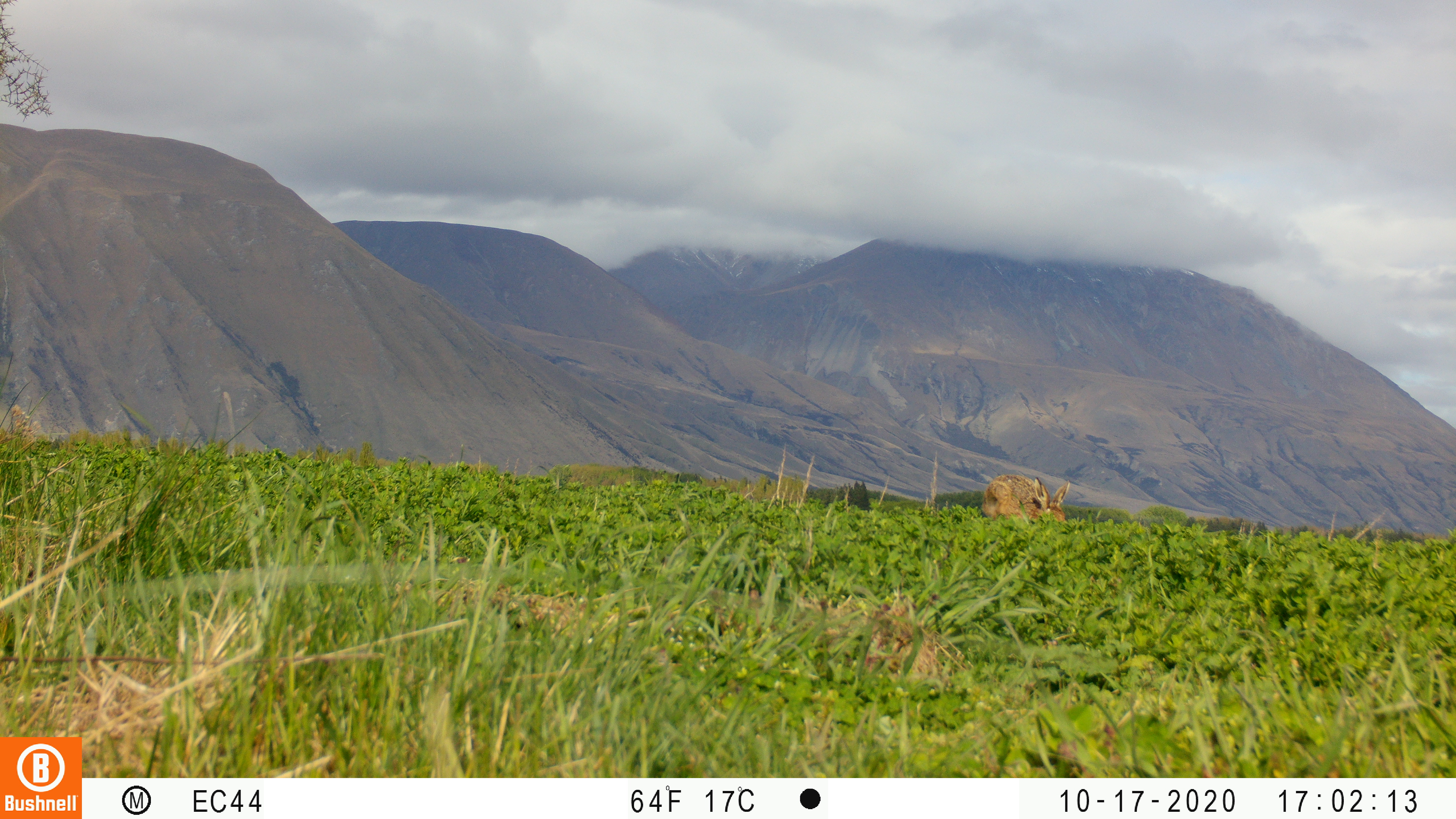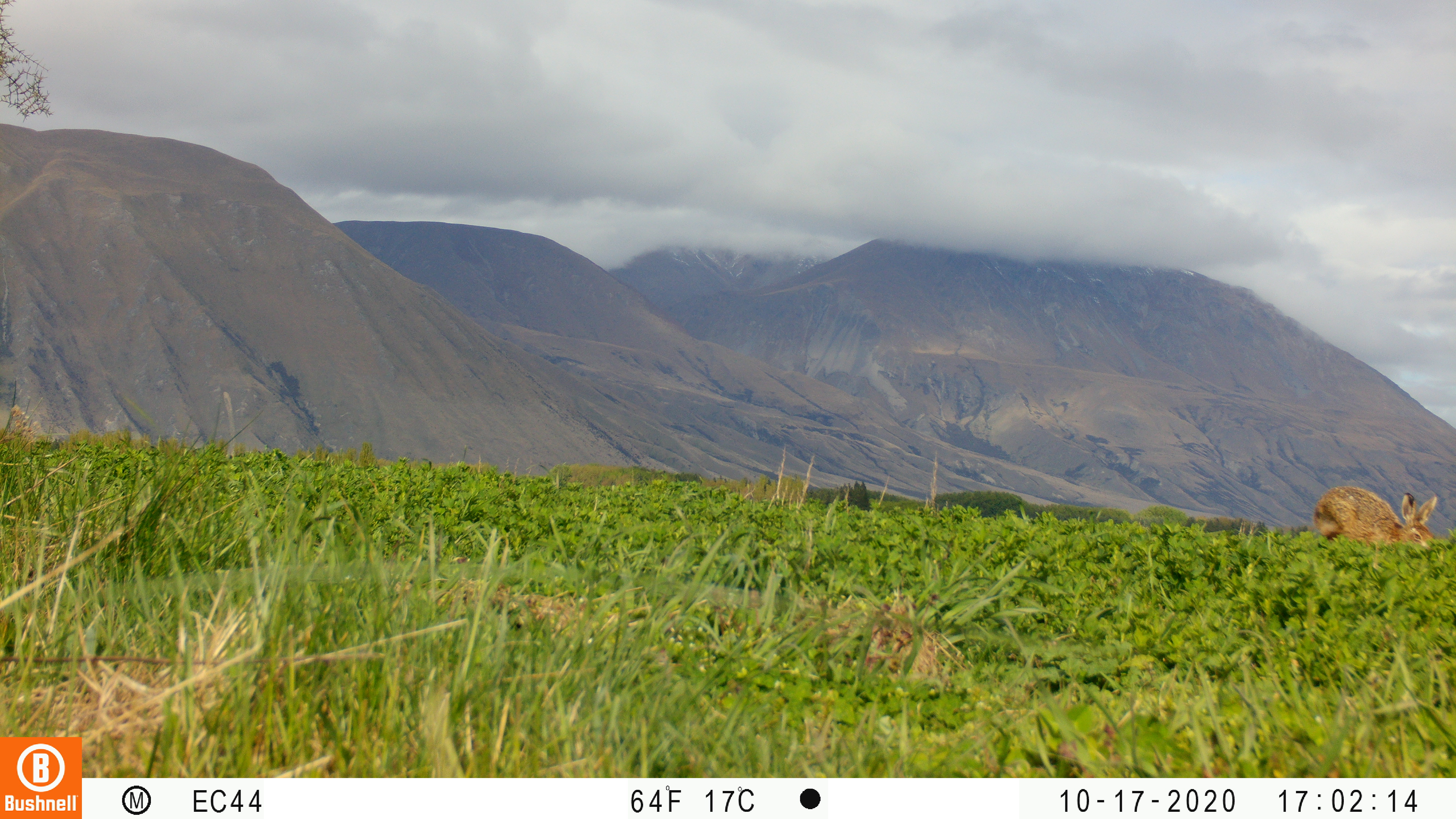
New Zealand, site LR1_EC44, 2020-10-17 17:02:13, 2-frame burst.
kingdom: Animalia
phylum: Chordata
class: Mammalia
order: Lagomorpha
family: Leporidae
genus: Lepus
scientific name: Lepus europaeus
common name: brown hare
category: hare